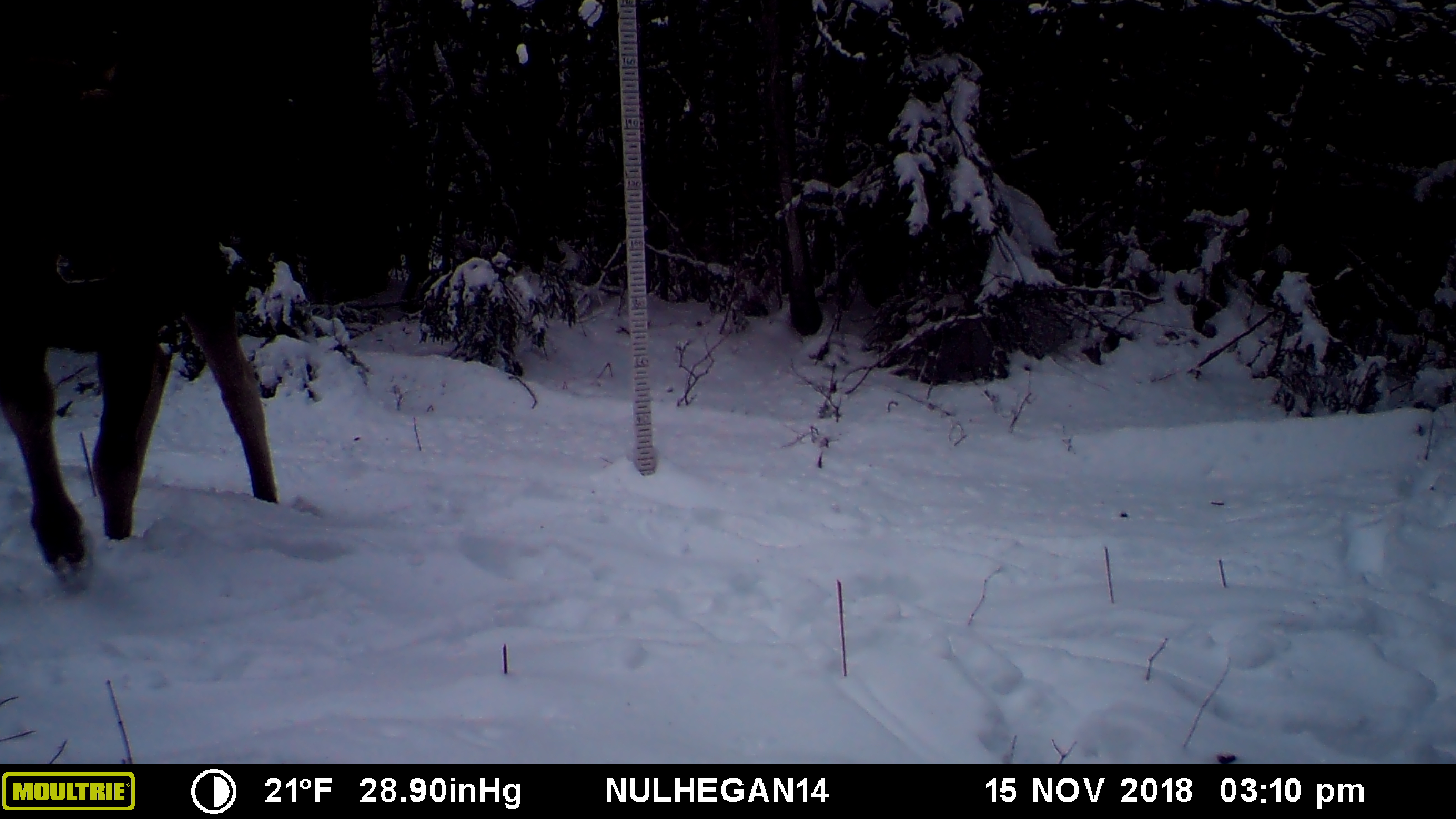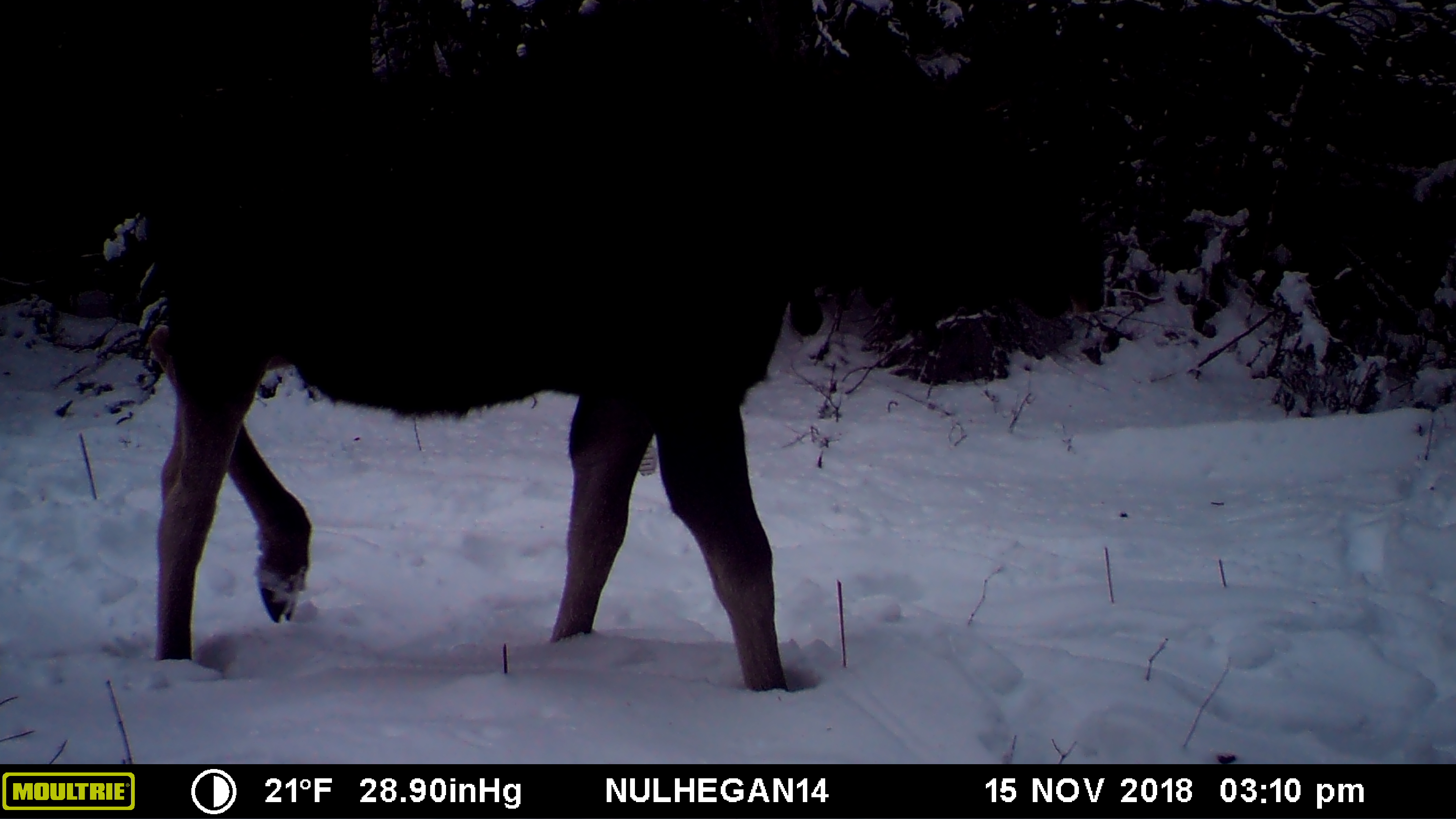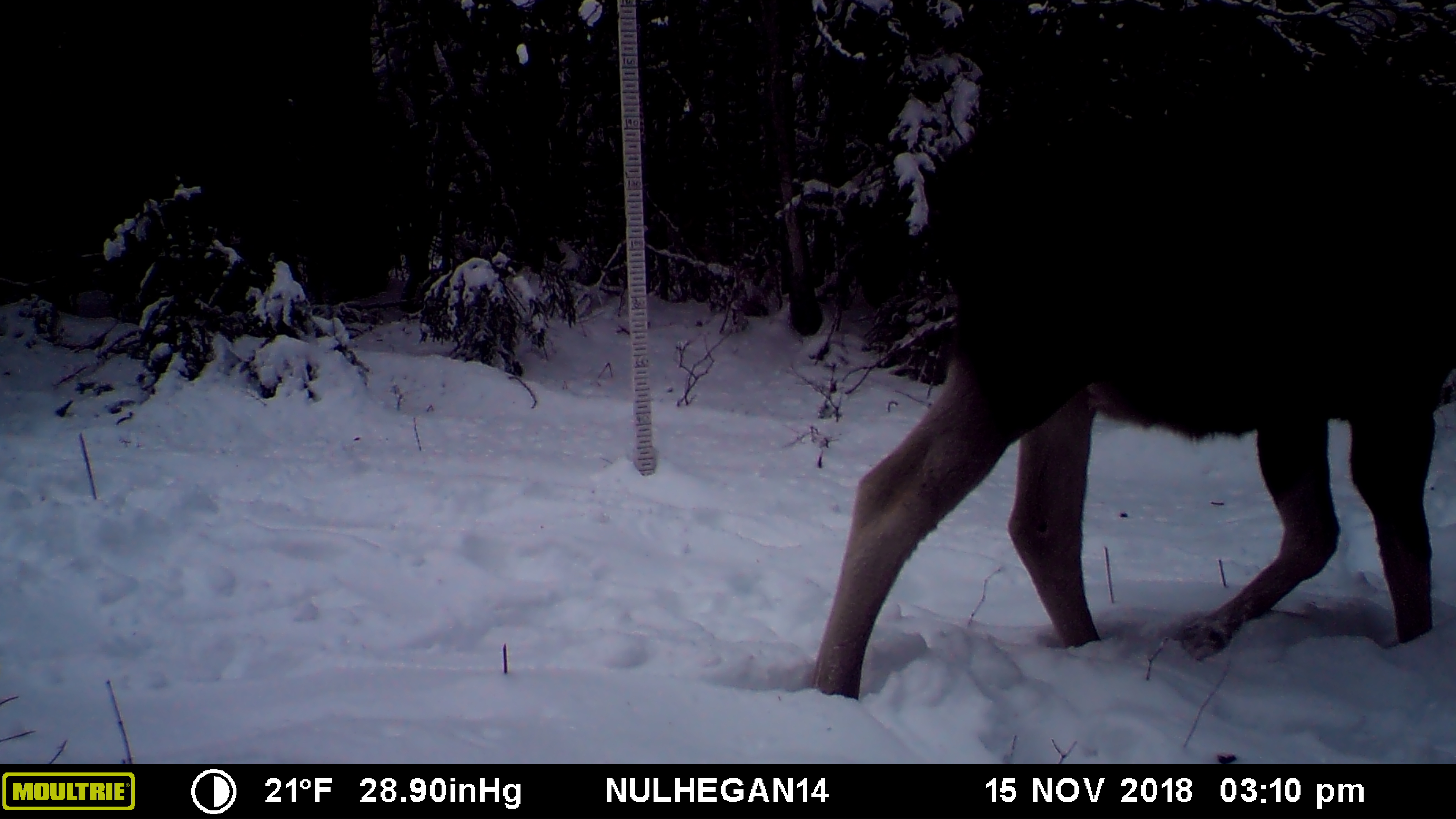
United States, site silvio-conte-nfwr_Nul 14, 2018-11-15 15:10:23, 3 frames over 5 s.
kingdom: Animalia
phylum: Chordata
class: Mammalia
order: Artiodactyla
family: Cervidae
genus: Alces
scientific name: Alces alces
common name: moose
Moose (Alces alces).